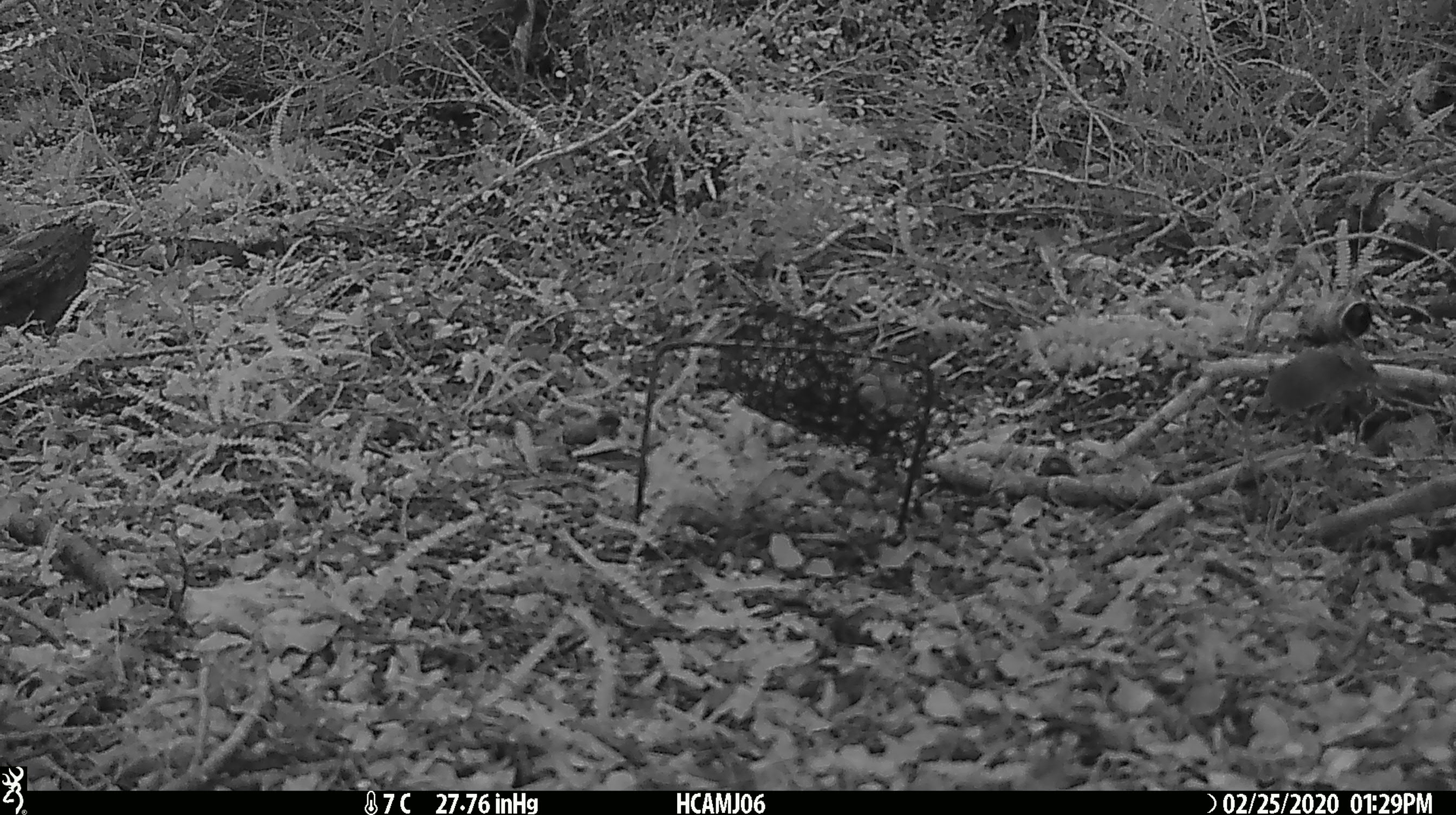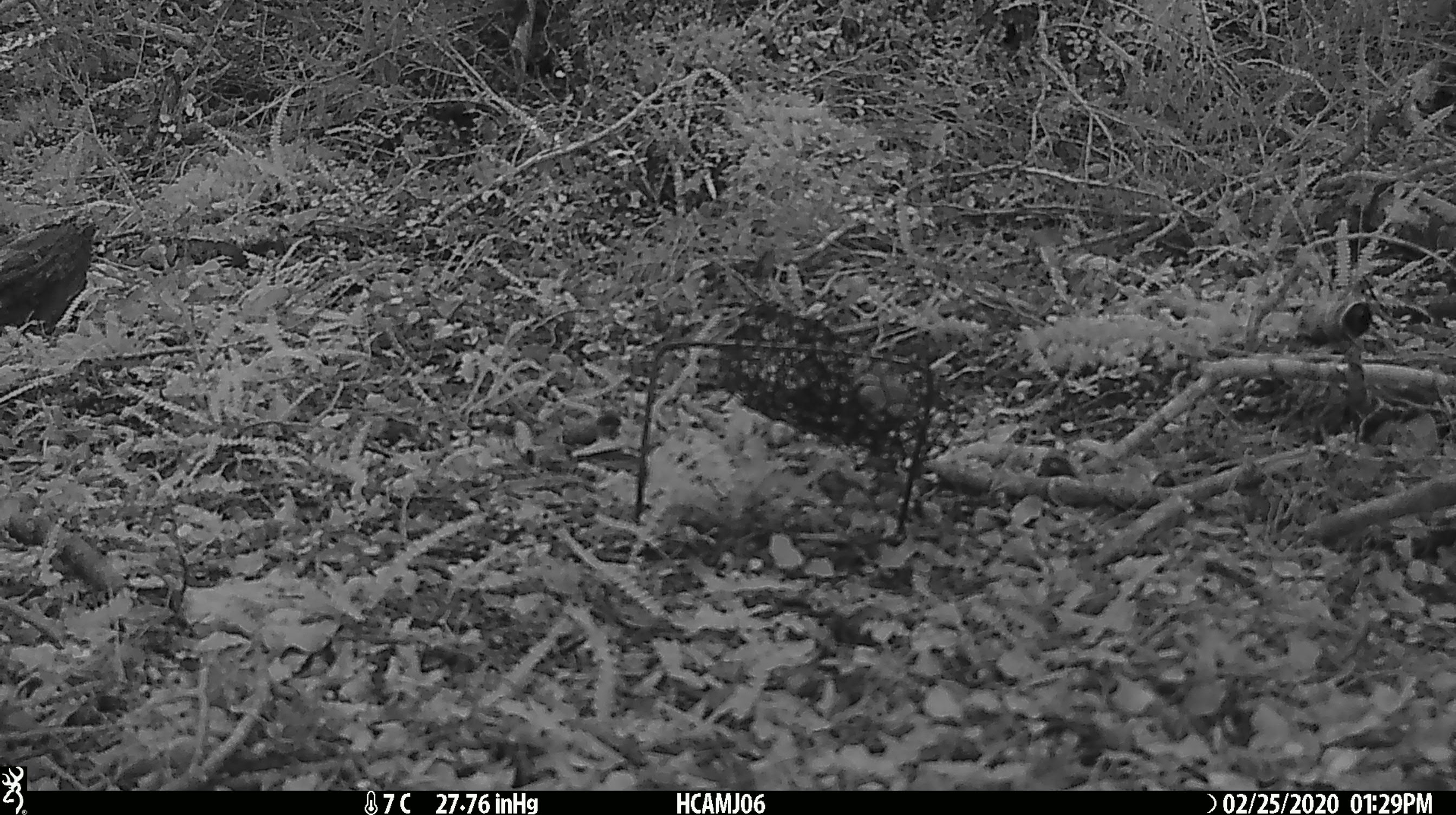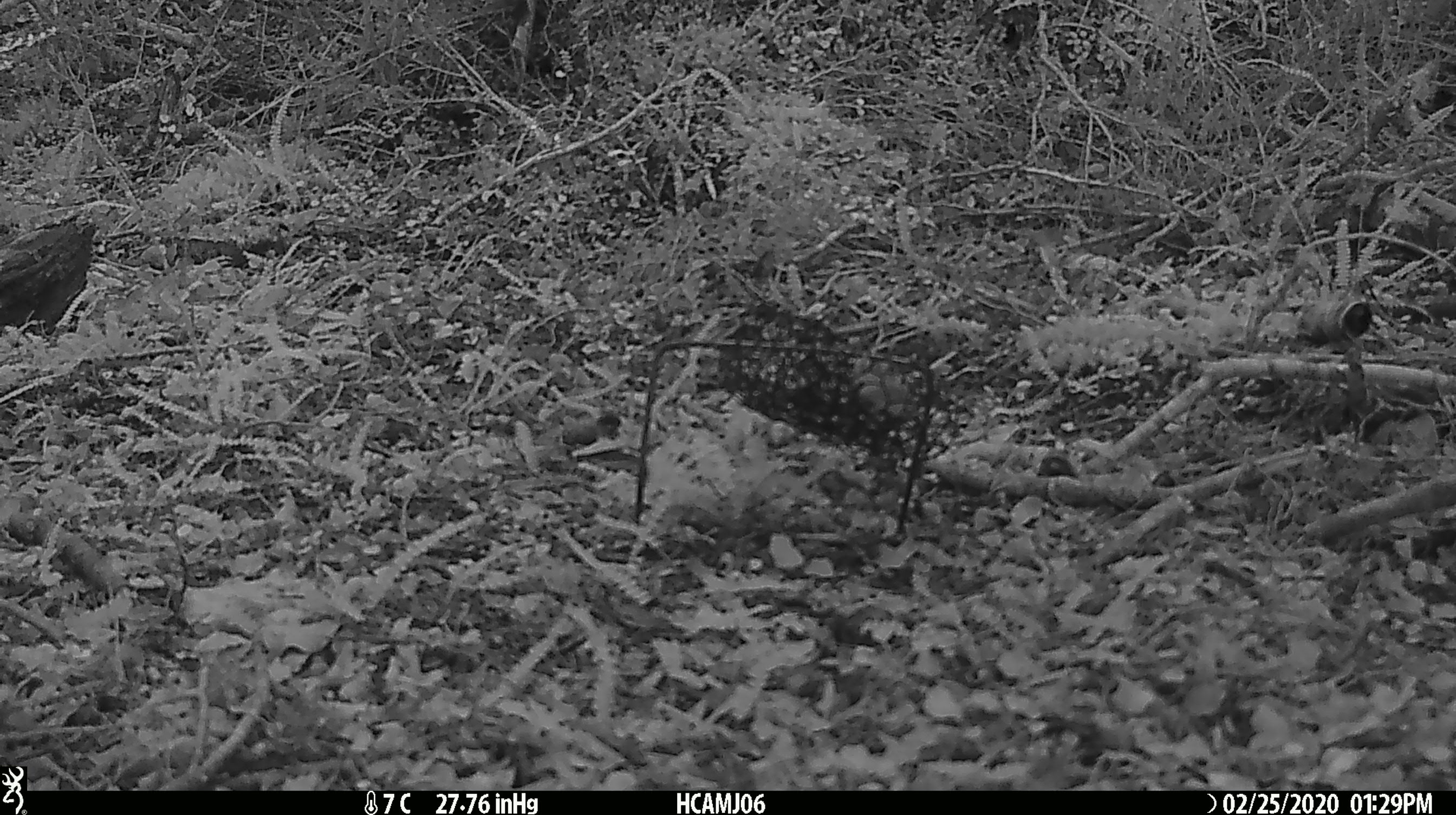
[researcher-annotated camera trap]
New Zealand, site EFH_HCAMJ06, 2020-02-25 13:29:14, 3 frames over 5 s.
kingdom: Animalia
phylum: Chordata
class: Mammalia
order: Rodentia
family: Muridae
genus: Mus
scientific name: Mus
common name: mouse